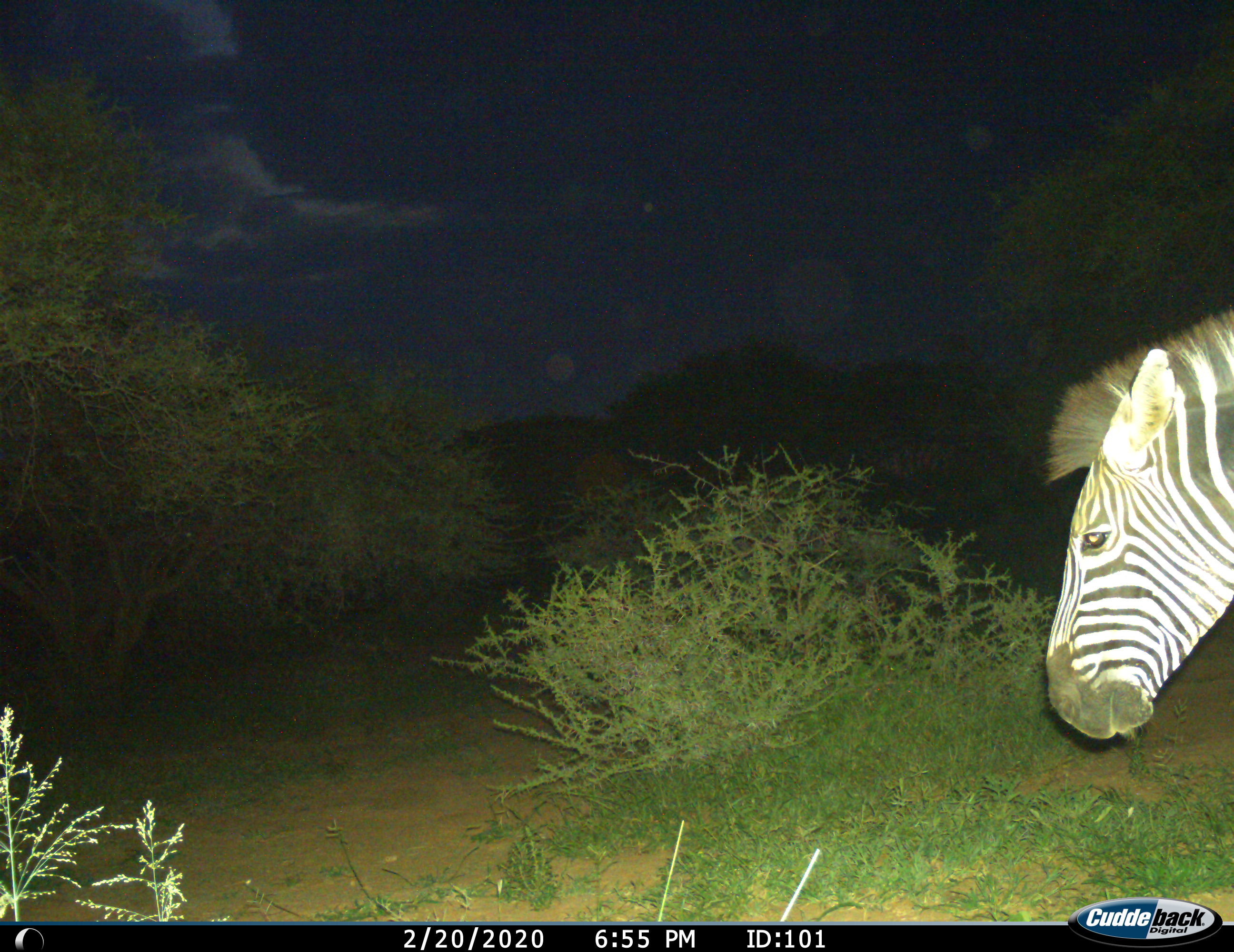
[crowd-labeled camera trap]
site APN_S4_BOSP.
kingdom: Animalia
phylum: Chordata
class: Mammalia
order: Perissodactyla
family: Equidae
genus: Equus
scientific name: Equus quagga burchellii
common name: burchell's zebra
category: zebraburchells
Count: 1.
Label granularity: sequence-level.